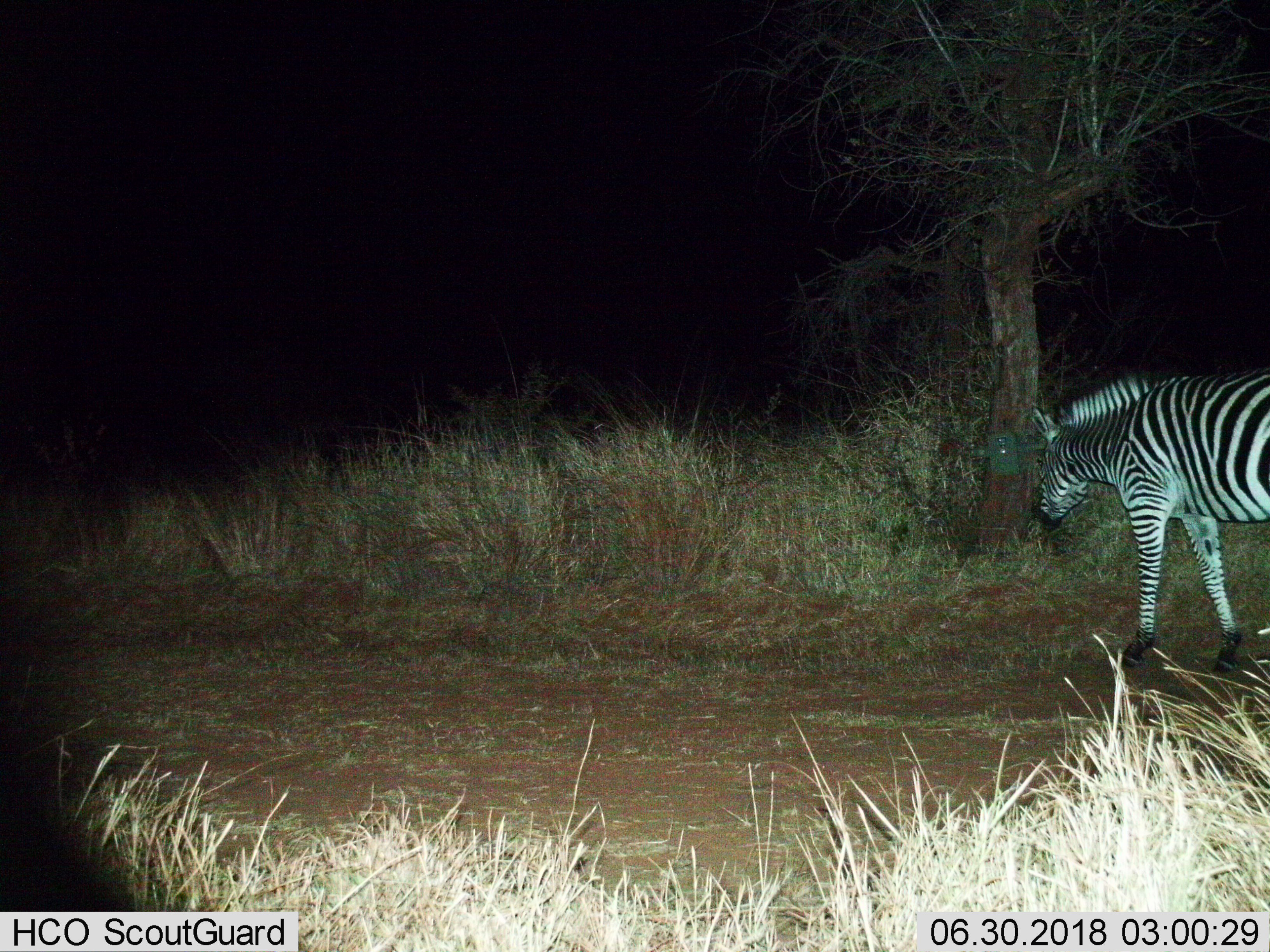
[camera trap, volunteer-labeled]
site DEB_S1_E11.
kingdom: Animalia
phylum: Chordata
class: Mammalia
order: Perissodactyla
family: Equidae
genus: Equus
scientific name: Equus quagga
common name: plains zebra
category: zebraplains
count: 1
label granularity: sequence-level